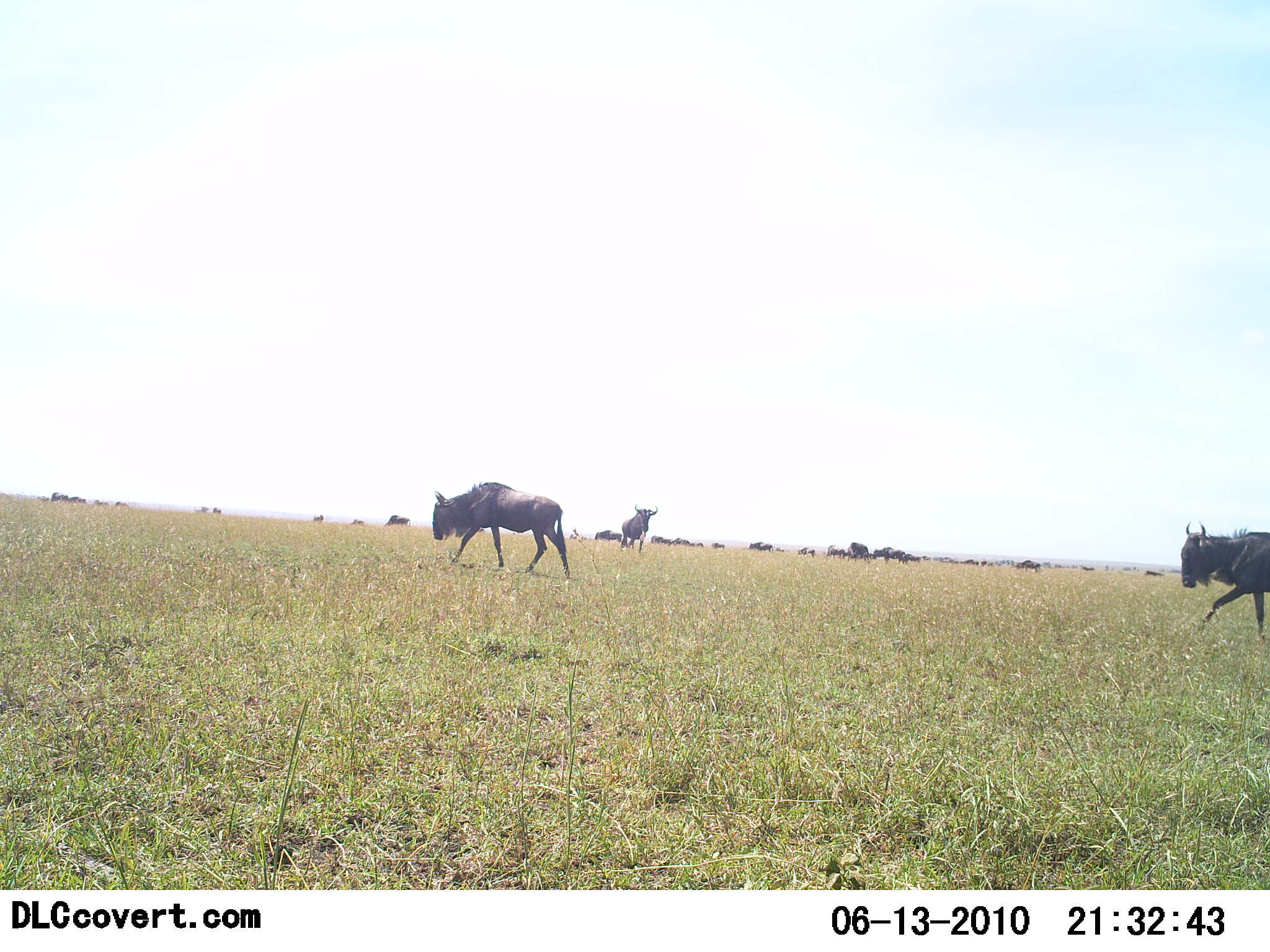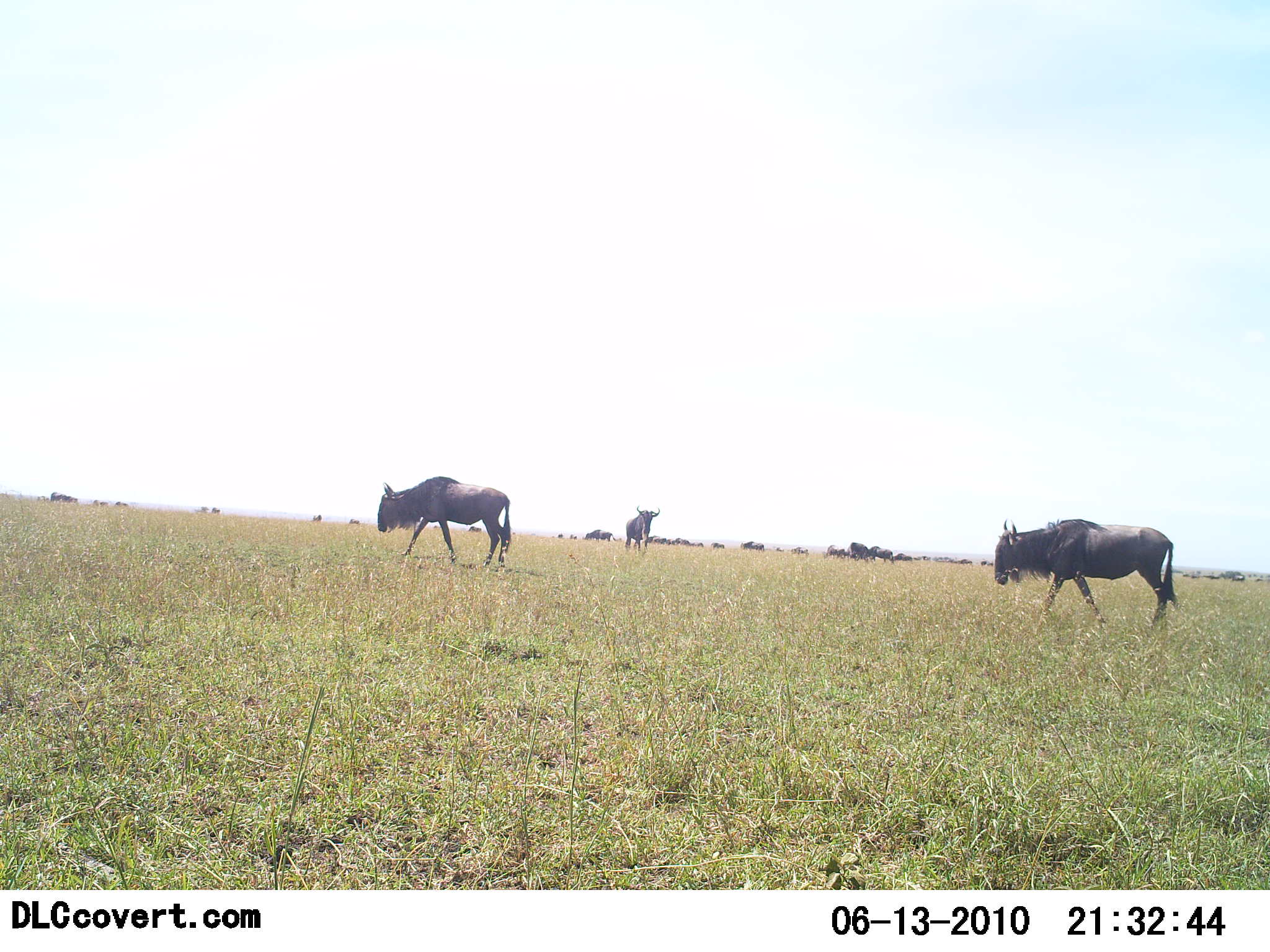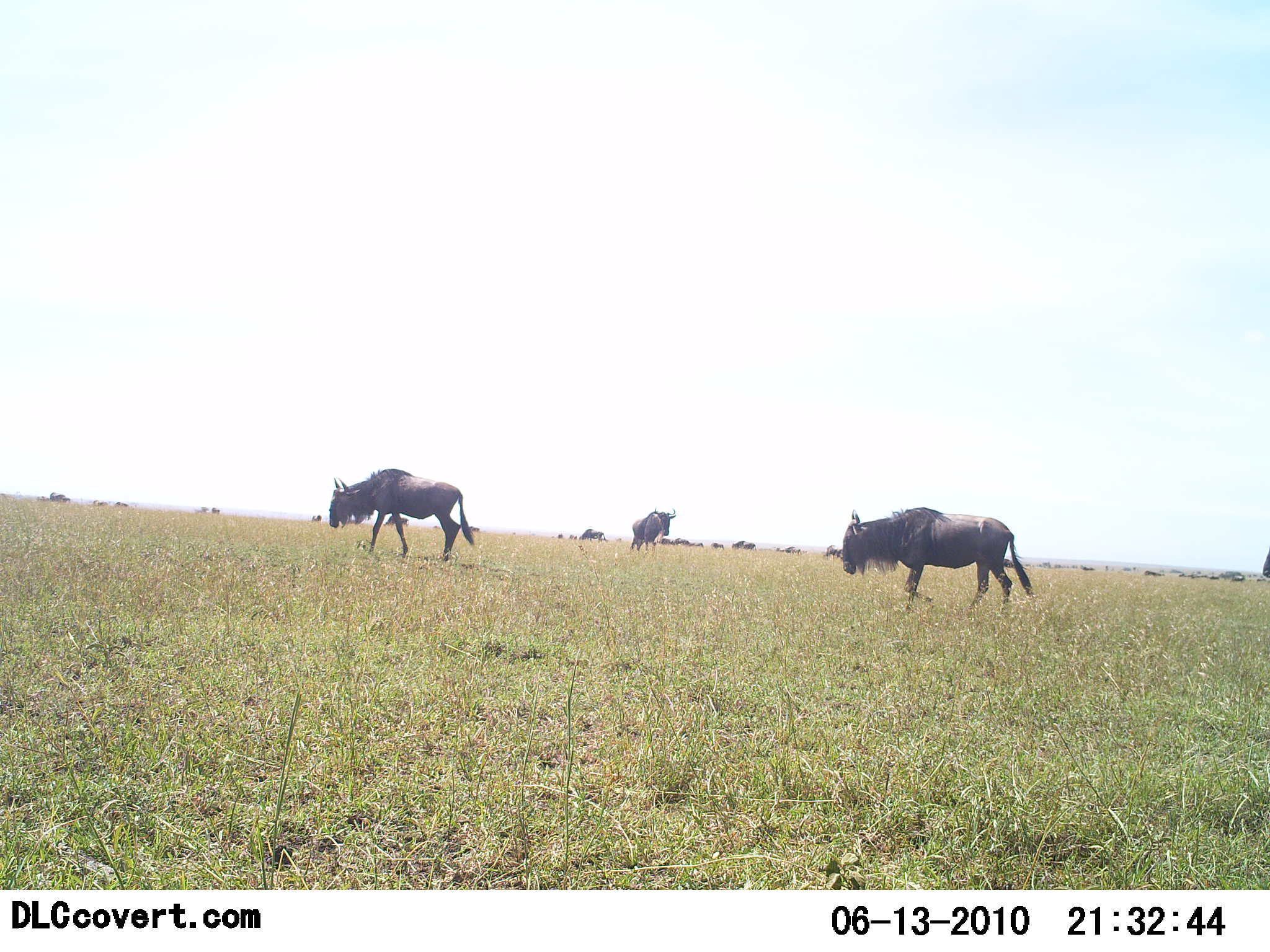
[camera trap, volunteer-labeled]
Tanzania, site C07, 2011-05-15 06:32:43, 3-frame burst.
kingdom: Animalia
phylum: Chordata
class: Mammalia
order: Artiodactyla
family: Bovidae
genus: Connochaetes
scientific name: Connochaetes taurinus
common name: blue wildebeest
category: wildebeest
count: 11-50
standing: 10%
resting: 0%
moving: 100%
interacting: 0%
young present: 0%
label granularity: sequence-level